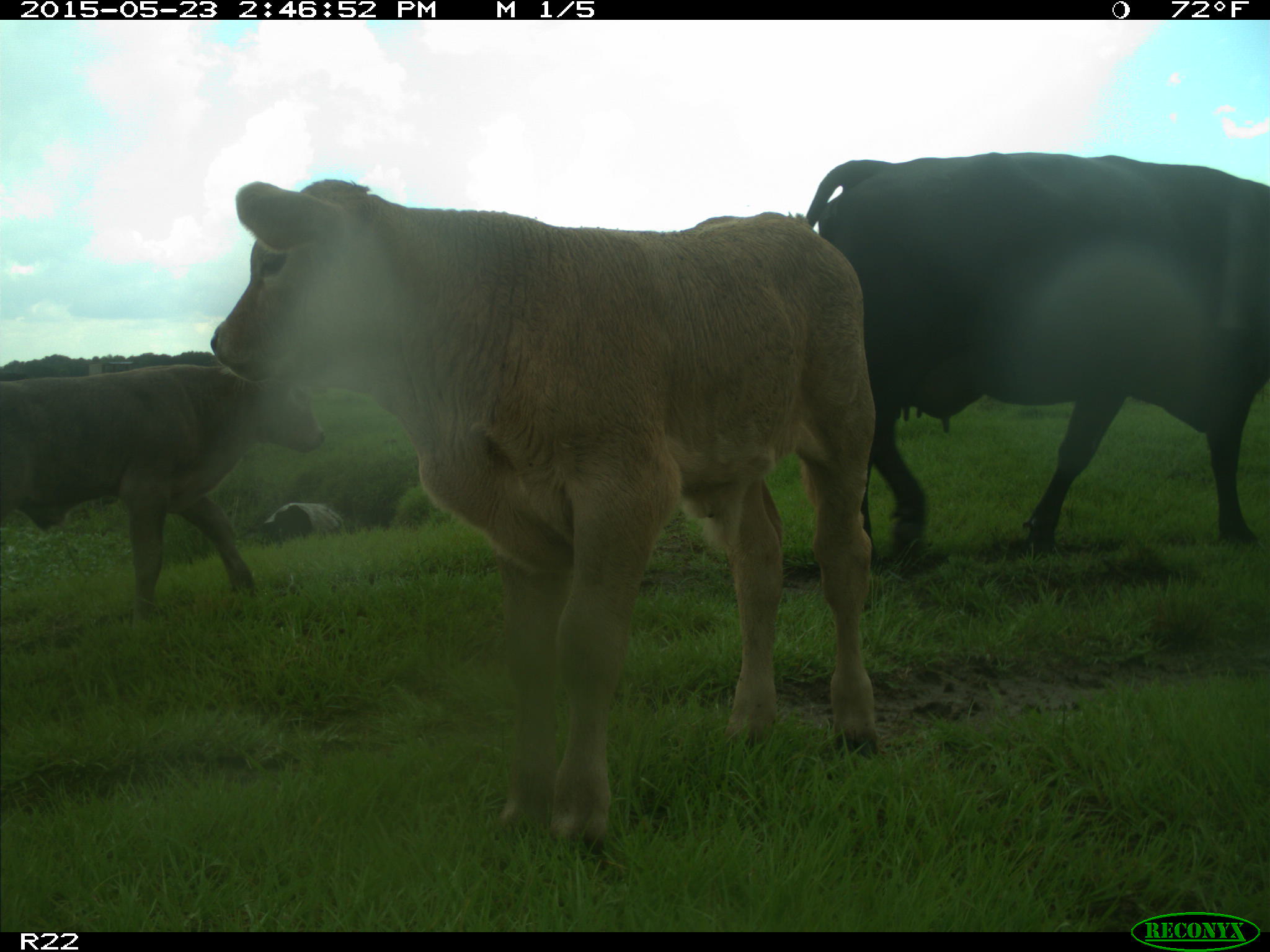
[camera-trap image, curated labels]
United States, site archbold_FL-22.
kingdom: Animalia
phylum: Chordata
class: Mammalia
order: Artiodactyla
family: Bovidae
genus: Bos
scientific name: Bos taurus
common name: domestic cow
Bos taurus (domestic cow).